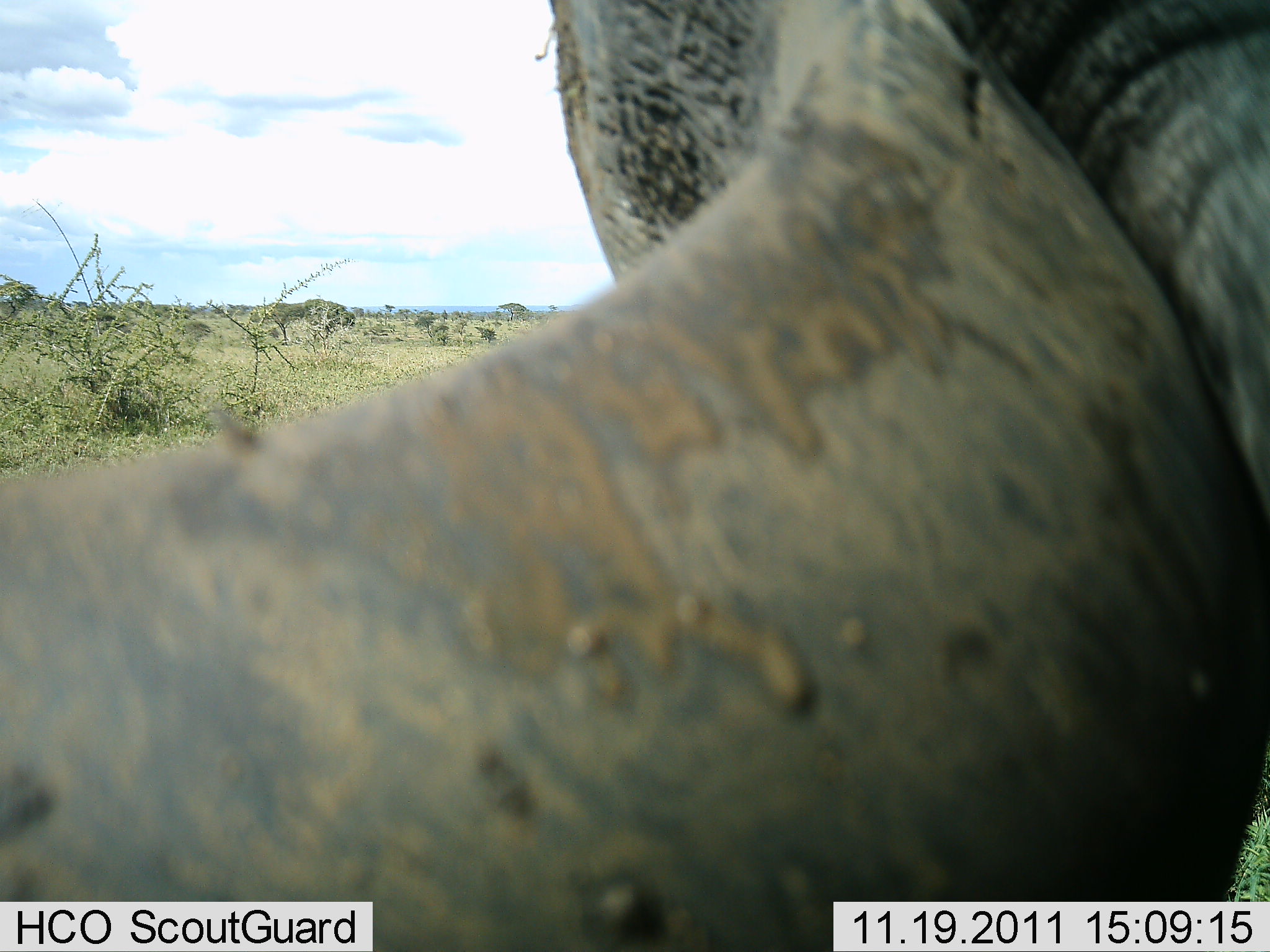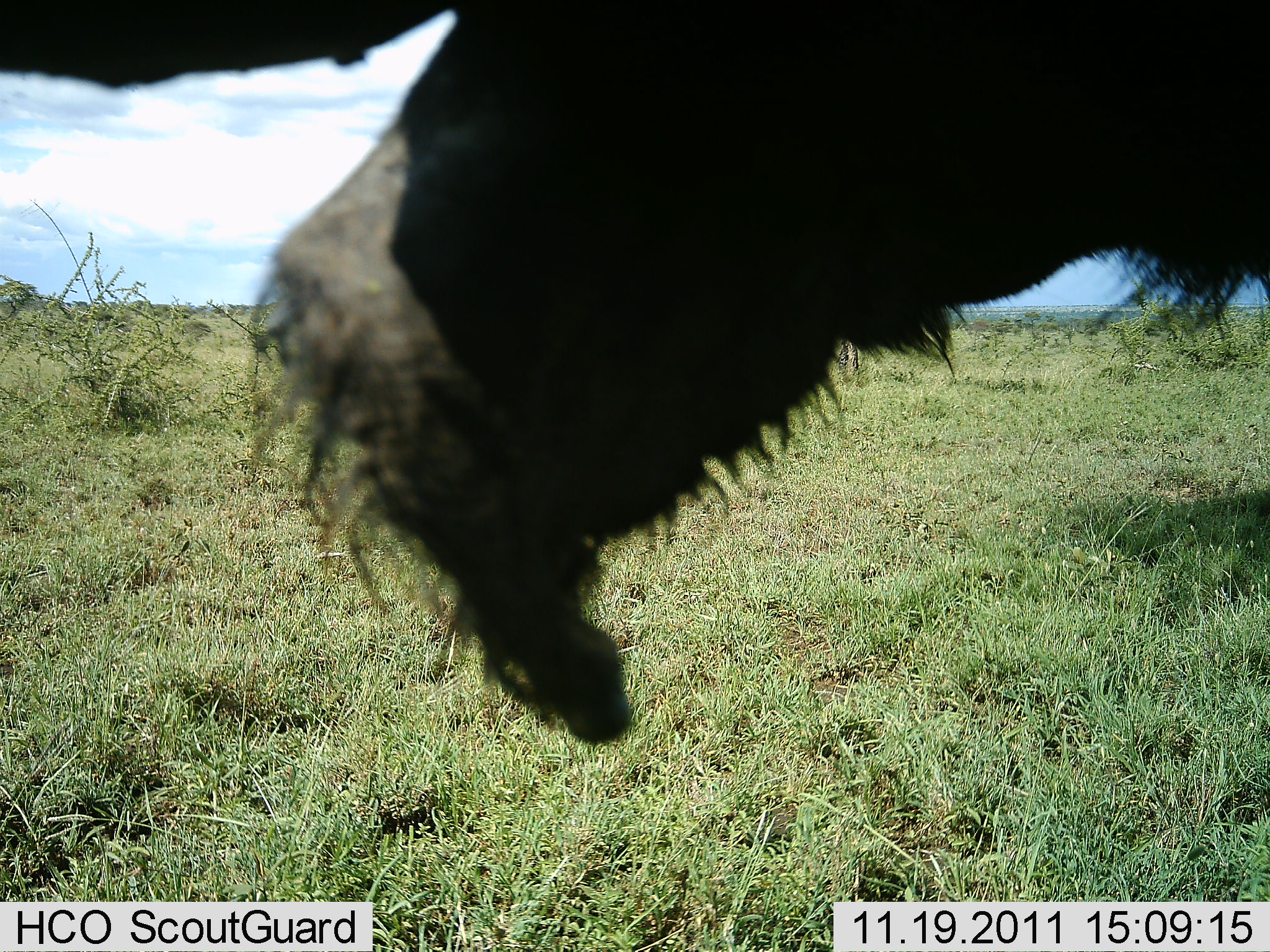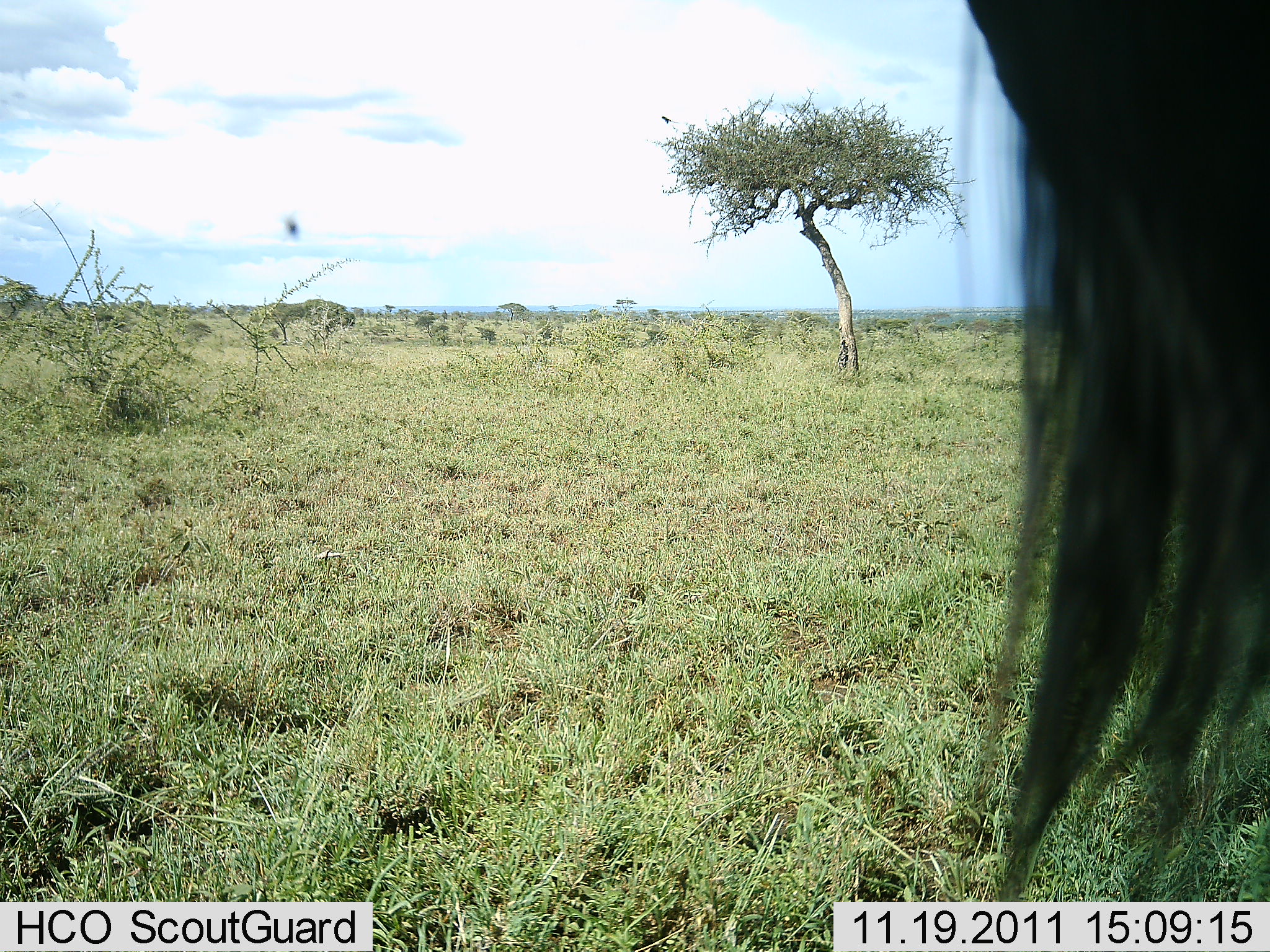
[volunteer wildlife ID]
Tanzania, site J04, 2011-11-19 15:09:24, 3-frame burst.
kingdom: Animalia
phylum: Chordata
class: Mammalia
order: Artiodactyla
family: Bovidae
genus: Connochaetes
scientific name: Connochaetes taurinus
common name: blue wildebeest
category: wildebeest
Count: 1.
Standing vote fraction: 45%.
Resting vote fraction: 0%.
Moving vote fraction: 45%.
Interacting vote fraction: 0%.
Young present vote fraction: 0%.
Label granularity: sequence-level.